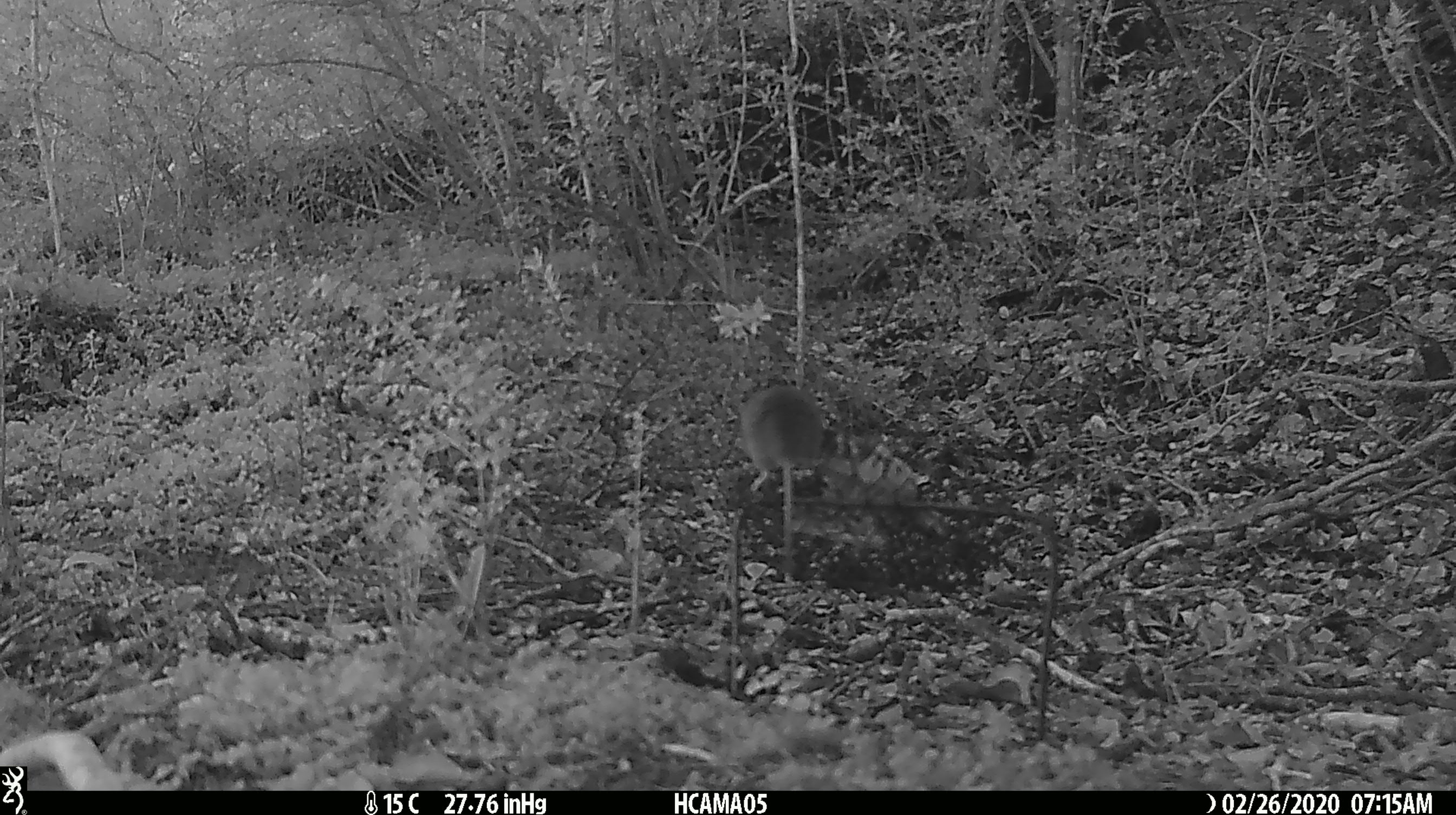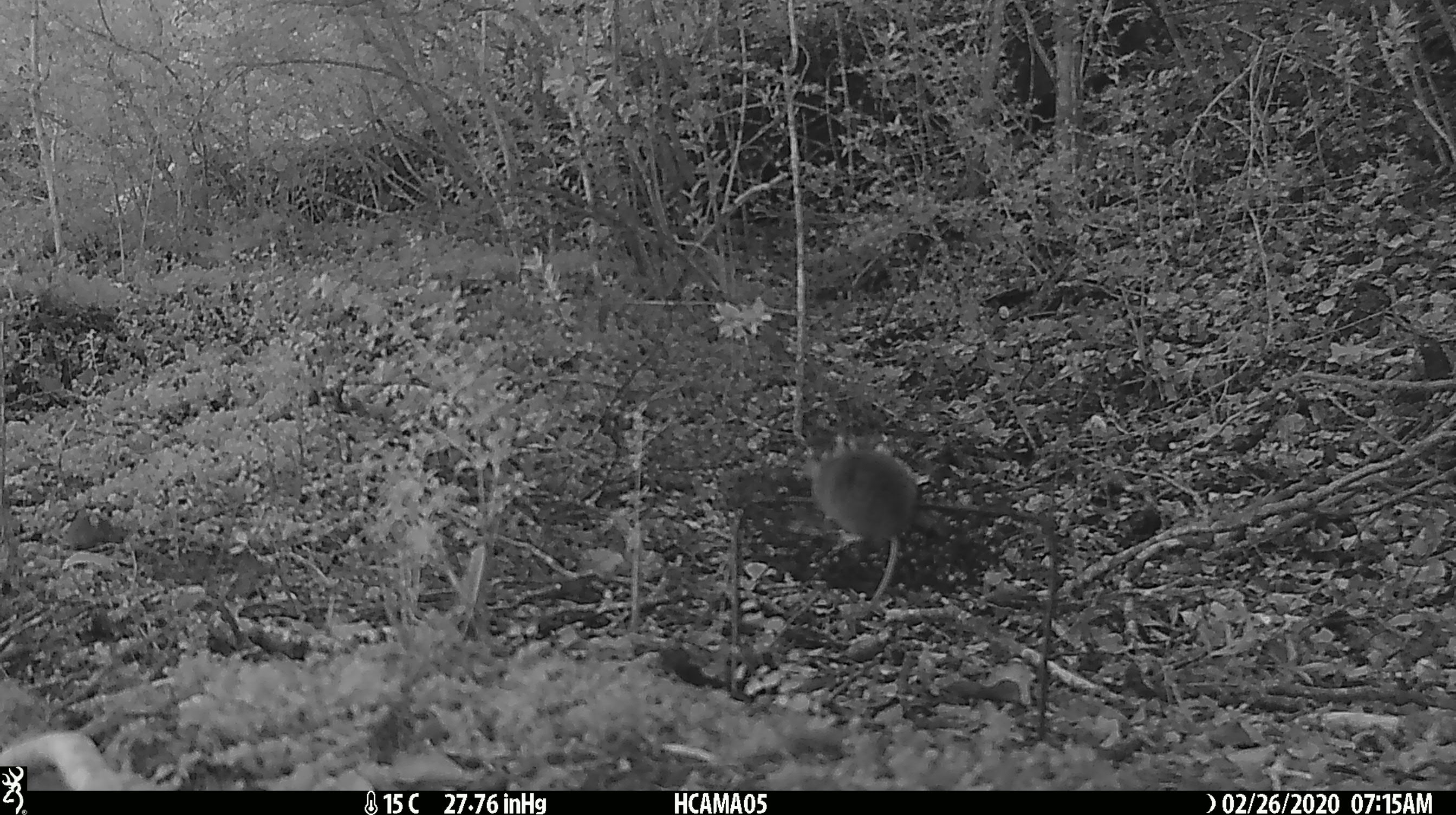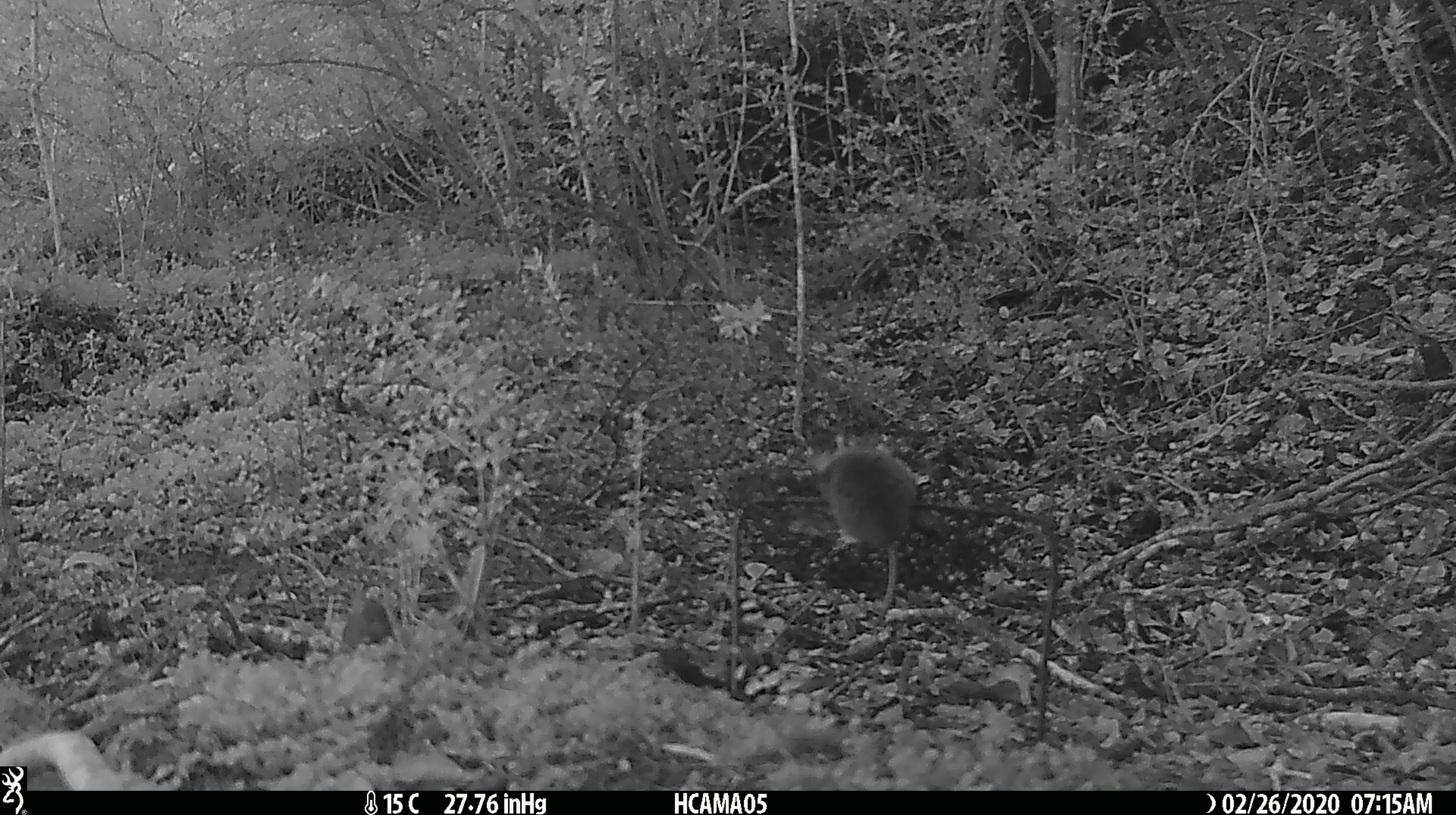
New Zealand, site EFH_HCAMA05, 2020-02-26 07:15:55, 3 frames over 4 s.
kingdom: Animalia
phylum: Chordata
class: Mammalia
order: Rodentia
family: Muridae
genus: Mus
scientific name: Mus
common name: mouse